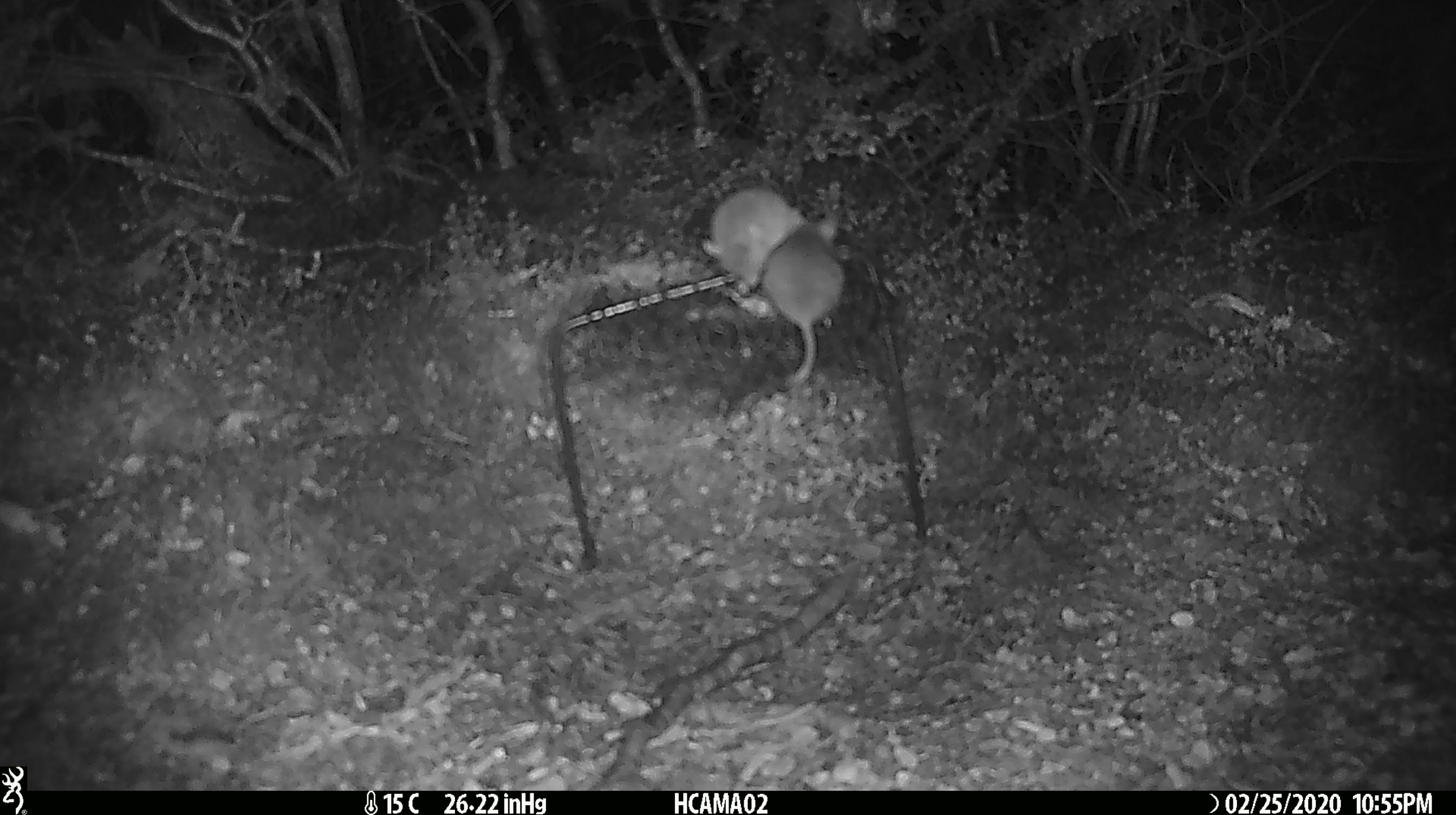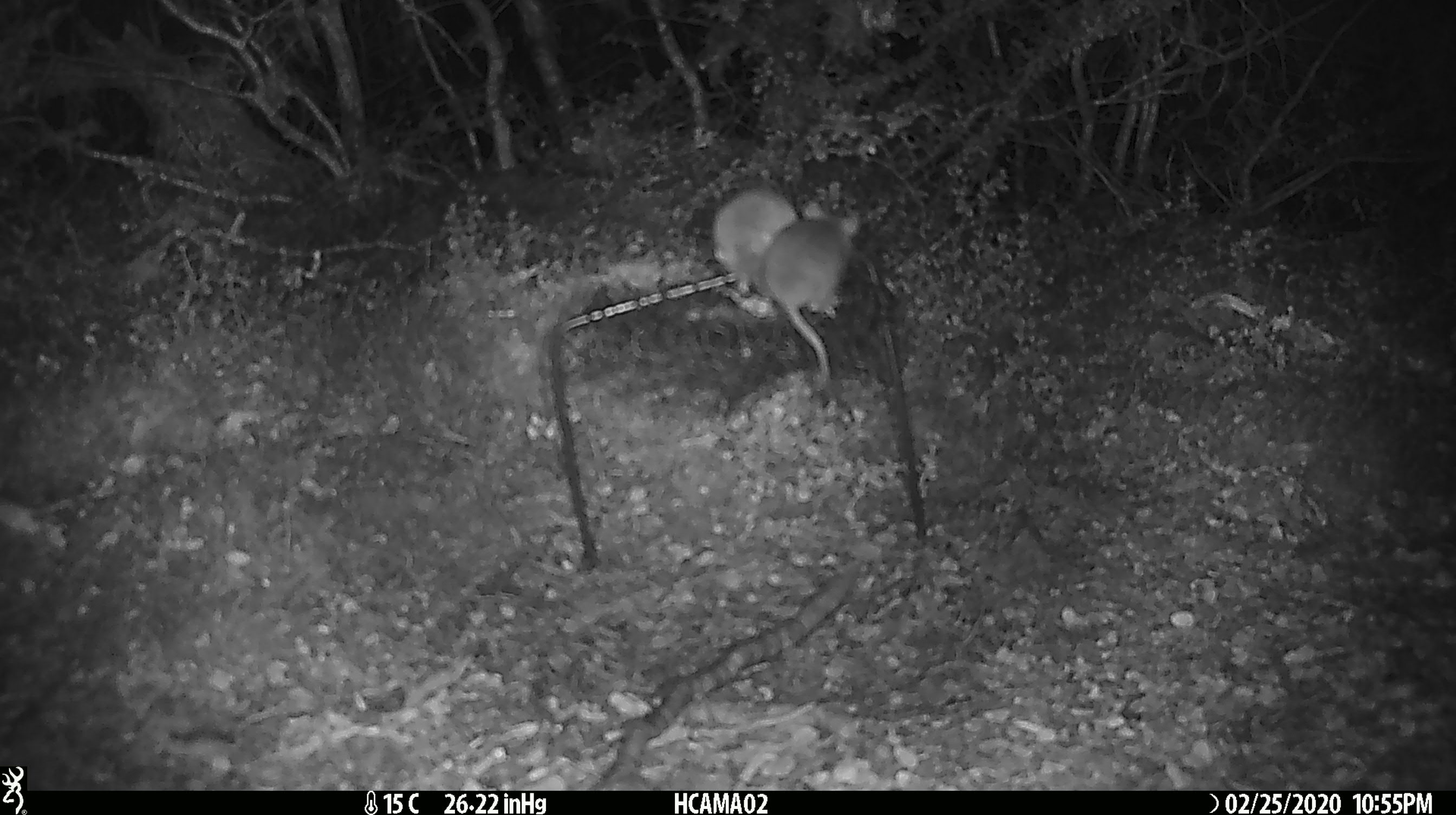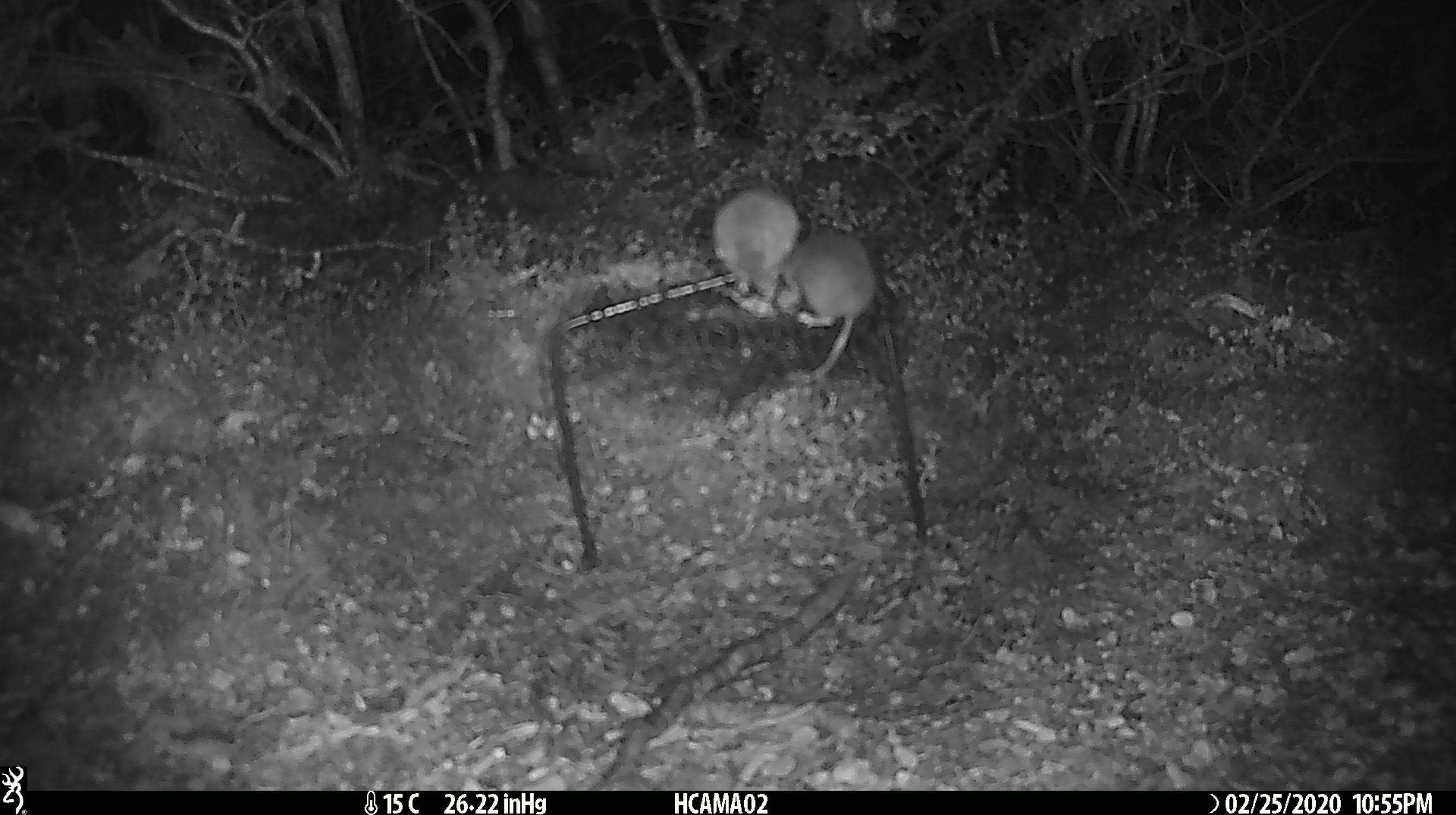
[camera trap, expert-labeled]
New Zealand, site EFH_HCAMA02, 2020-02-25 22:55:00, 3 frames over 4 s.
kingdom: Animalia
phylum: Chordata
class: Mammalia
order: Rodentia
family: Muridae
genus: Mus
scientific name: Mus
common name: mouse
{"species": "mouse (Mus)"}